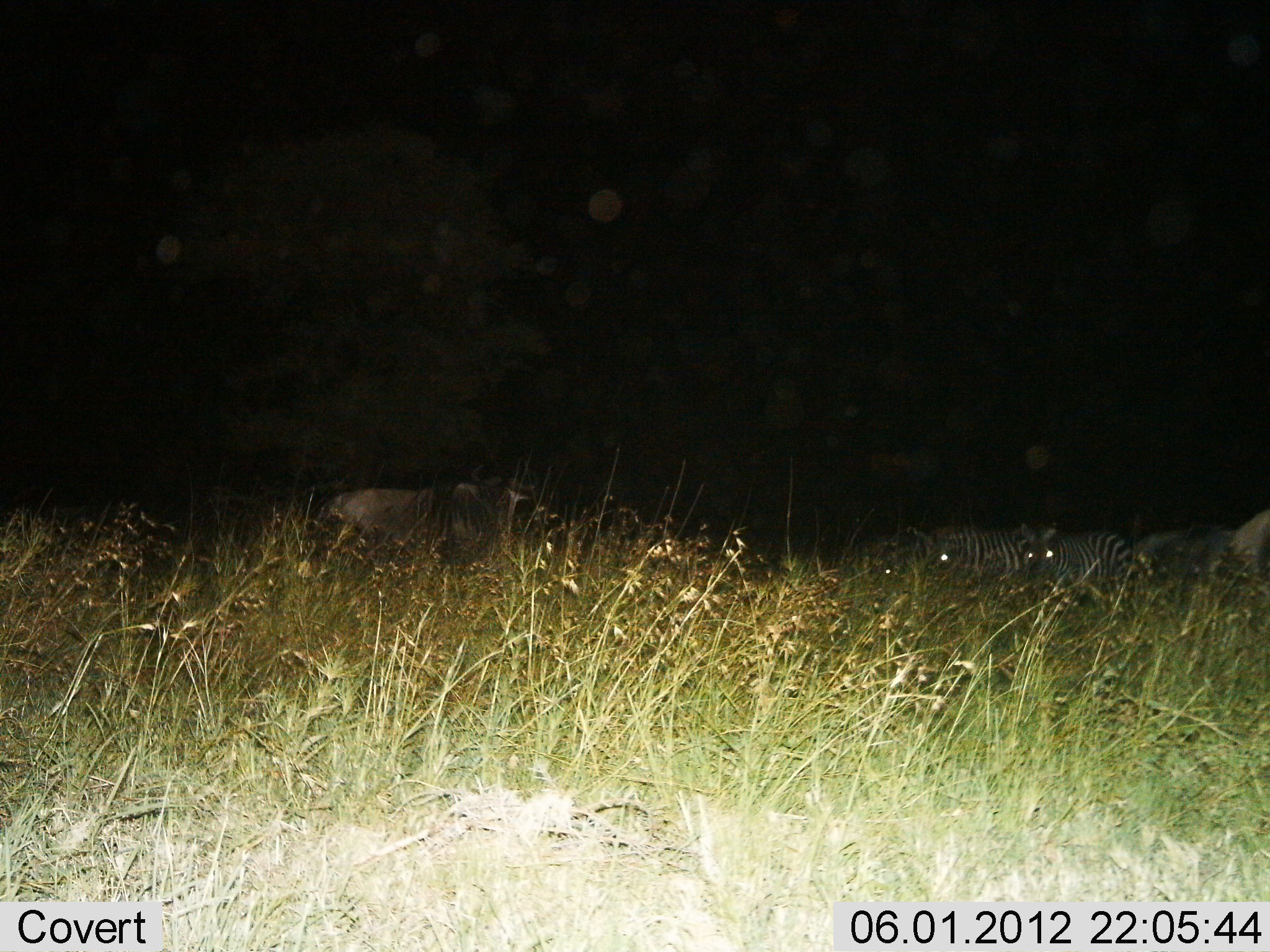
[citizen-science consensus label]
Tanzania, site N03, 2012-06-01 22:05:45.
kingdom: Animalia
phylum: Chordata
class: Mammalia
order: Artiodactyla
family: Bovidae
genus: Connochaetes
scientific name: Connochaetes taurinus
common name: blue wildebeest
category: wildebeest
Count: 2.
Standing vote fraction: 80%.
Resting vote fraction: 10%.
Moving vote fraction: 10%.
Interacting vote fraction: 0%.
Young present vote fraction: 0%.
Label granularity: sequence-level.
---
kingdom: Animalia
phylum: Chordata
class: Mammalia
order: Perissodactyla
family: Equidae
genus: Equus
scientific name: Equus quagga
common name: plains zebra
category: zebra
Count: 3.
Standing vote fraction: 50%.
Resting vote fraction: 33%.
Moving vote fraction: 8%.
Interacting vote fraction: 0%.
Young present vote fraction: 0%.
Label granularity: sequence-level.